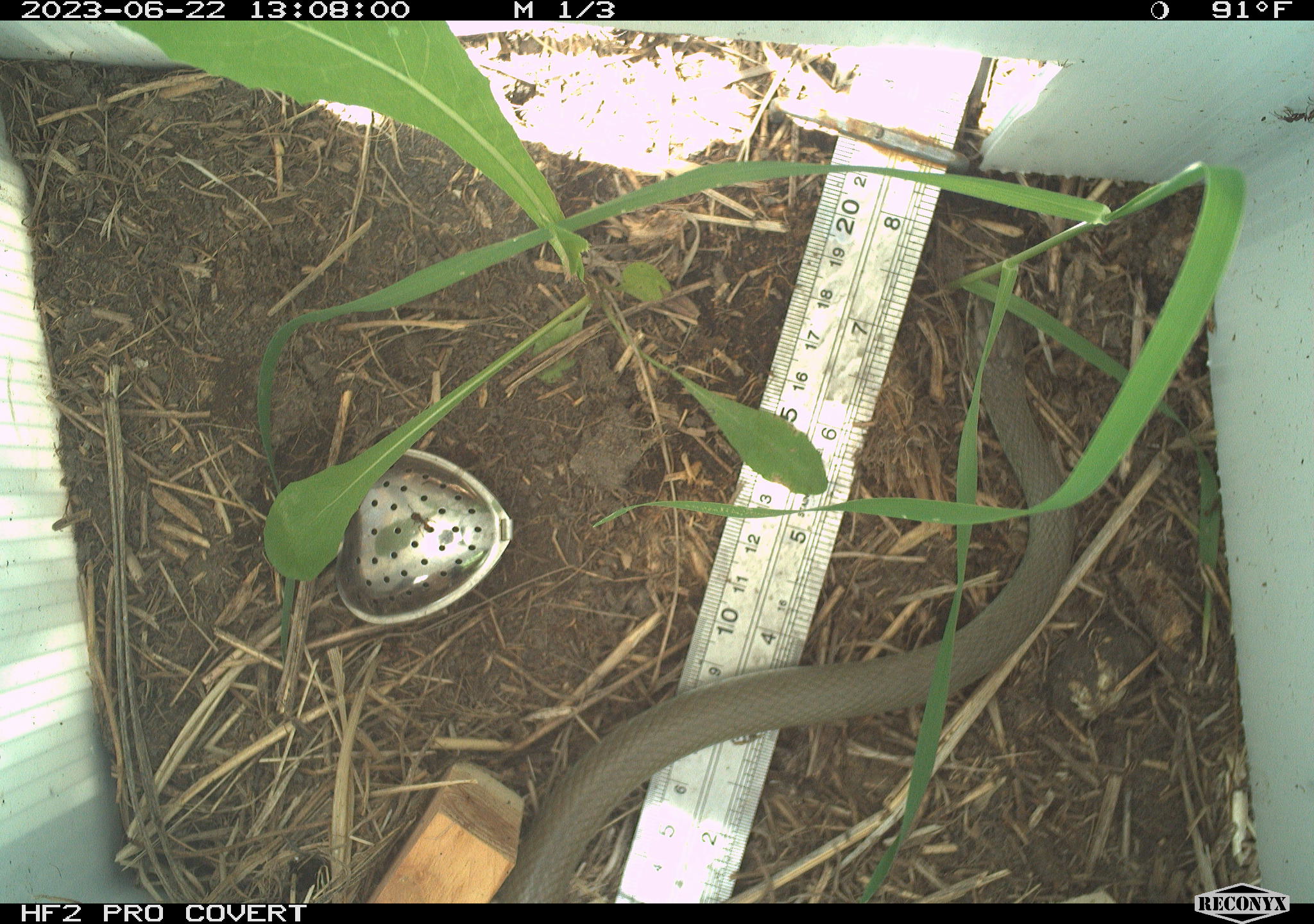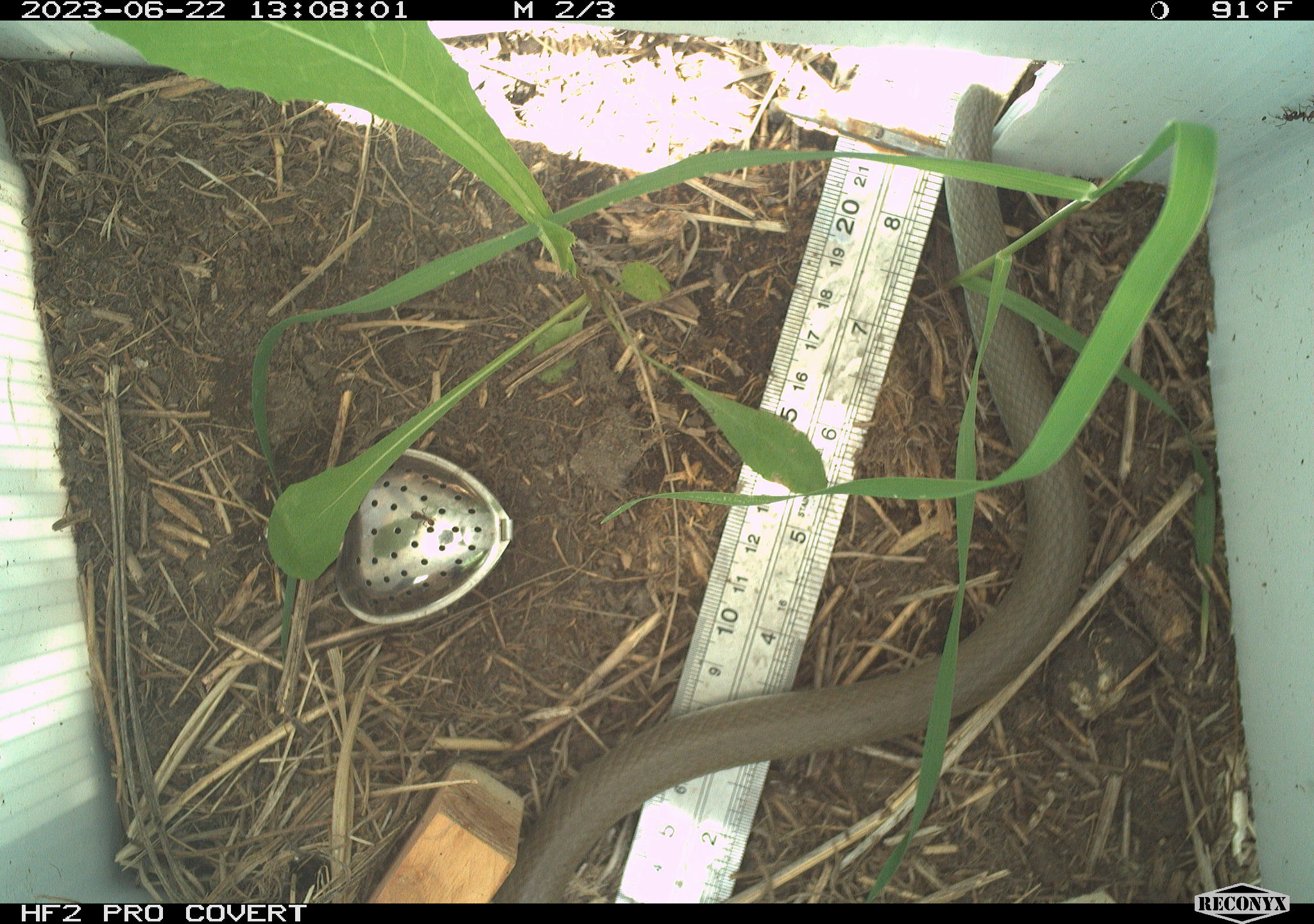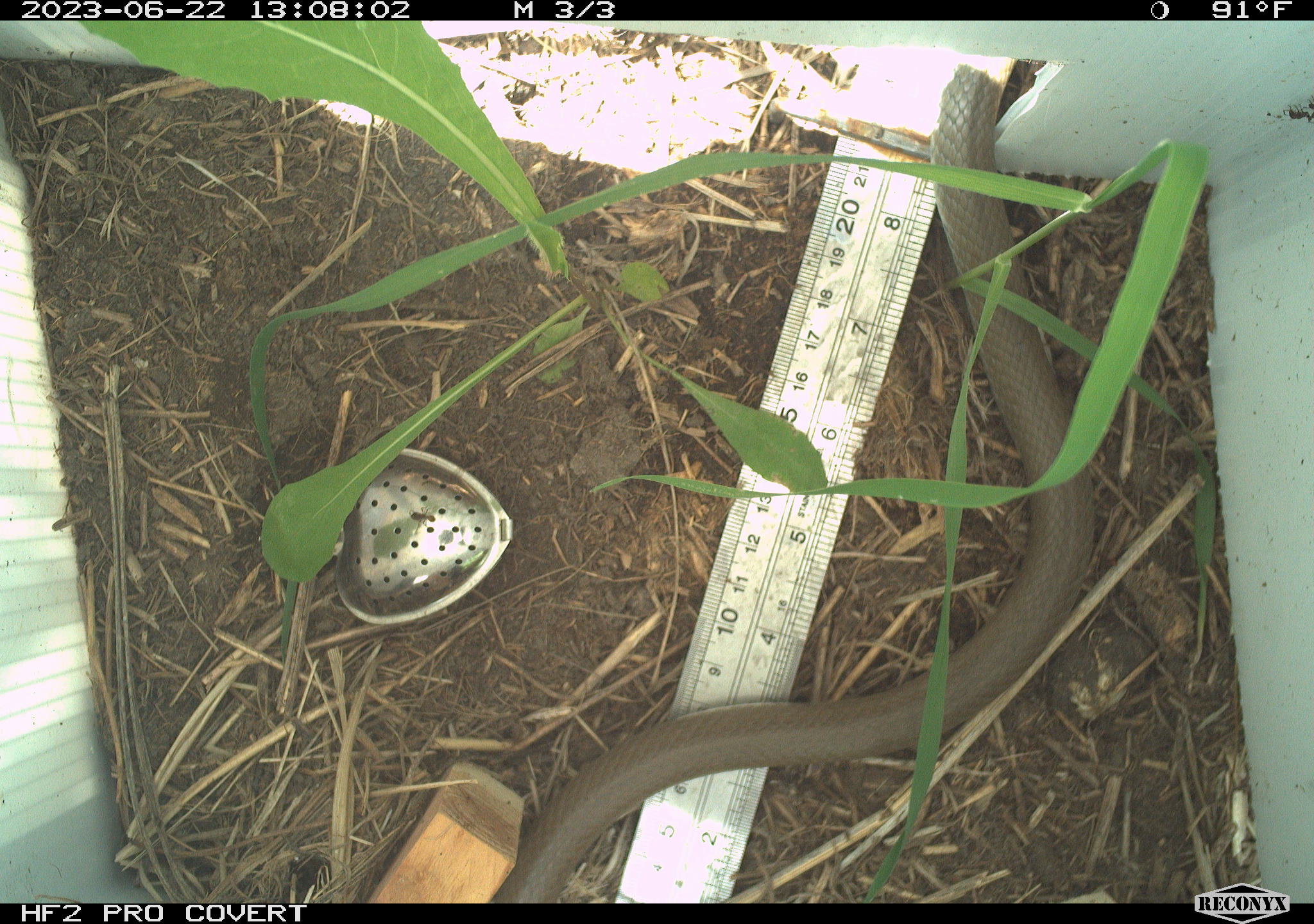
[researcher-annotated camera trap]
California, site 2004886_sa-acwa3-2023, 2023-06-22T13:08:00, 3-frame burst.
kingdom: Animalia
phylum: Chordata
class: Reptilia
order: Squamata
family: Colubridae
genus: Coluber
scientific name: Coluber constrictor mormon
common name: western yellow-bellied racer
Western yellow-bellied racer (Coluber constrictor mormon).